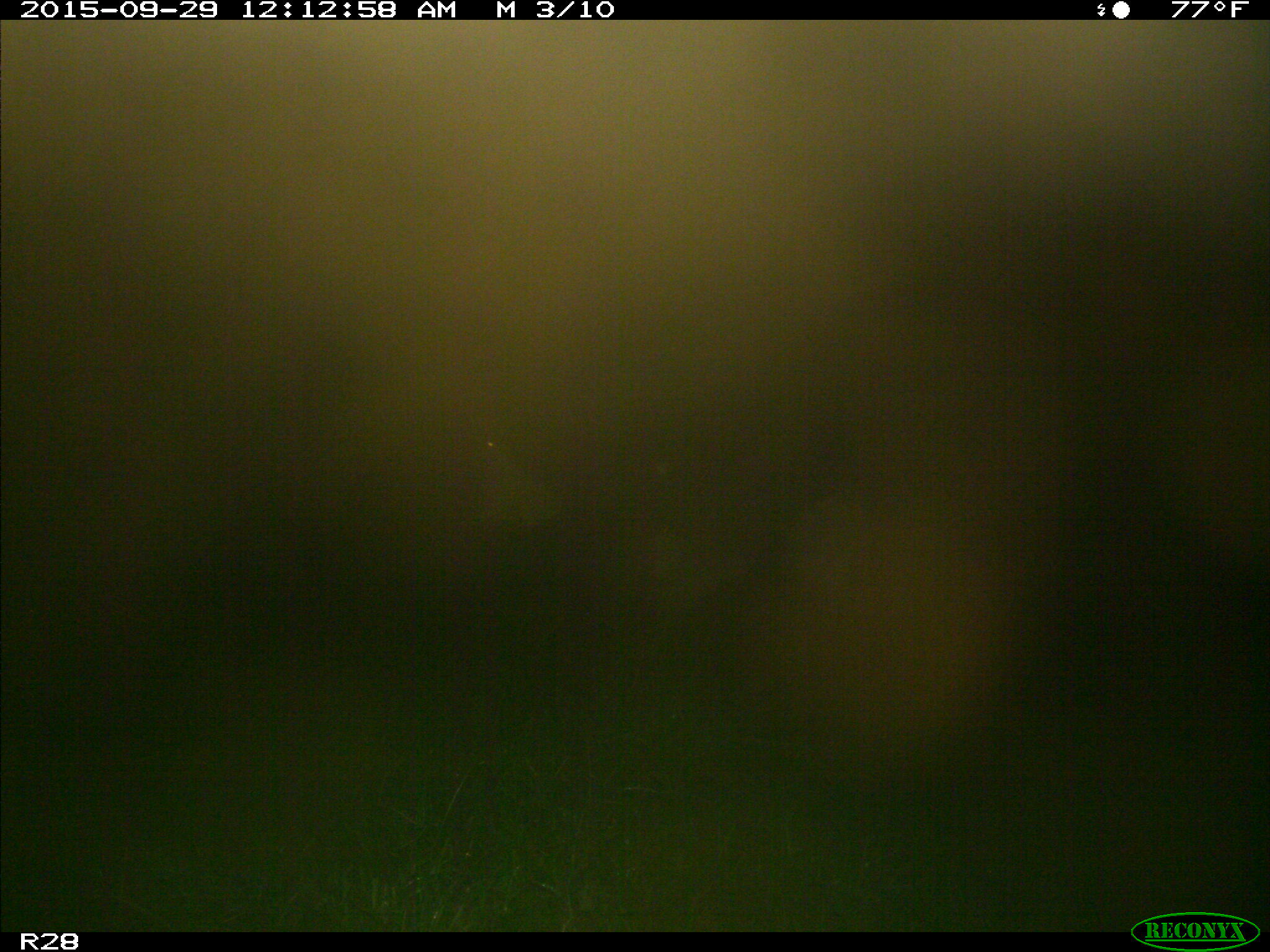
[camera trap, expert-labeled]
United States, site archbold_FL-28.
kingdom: Animalia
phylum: Chordata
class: Mammalia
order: Artiodactyla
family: Bovidae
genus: Bos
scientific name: Bos taurus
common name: domestic cow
Bos taurus (domestic cow).